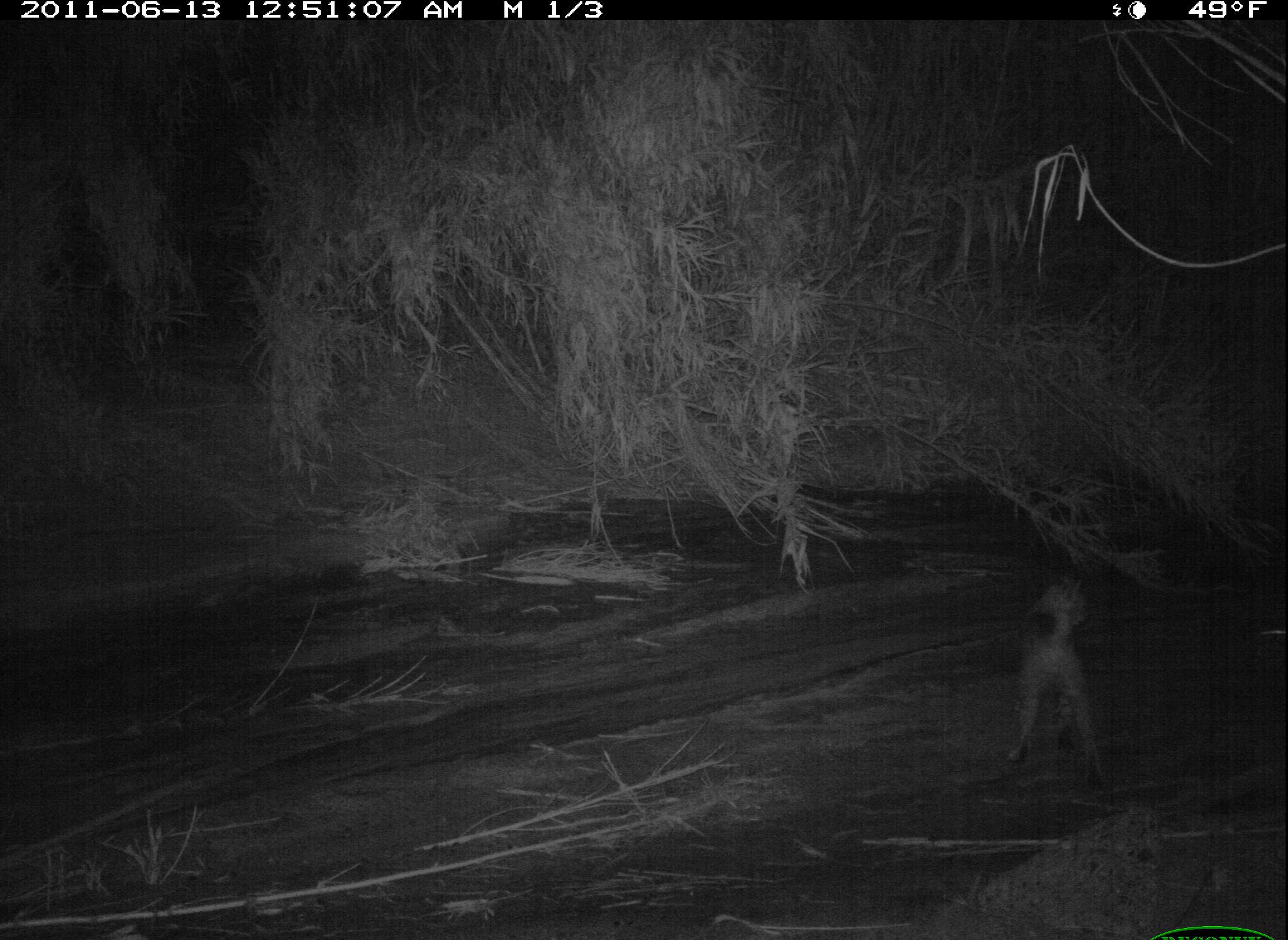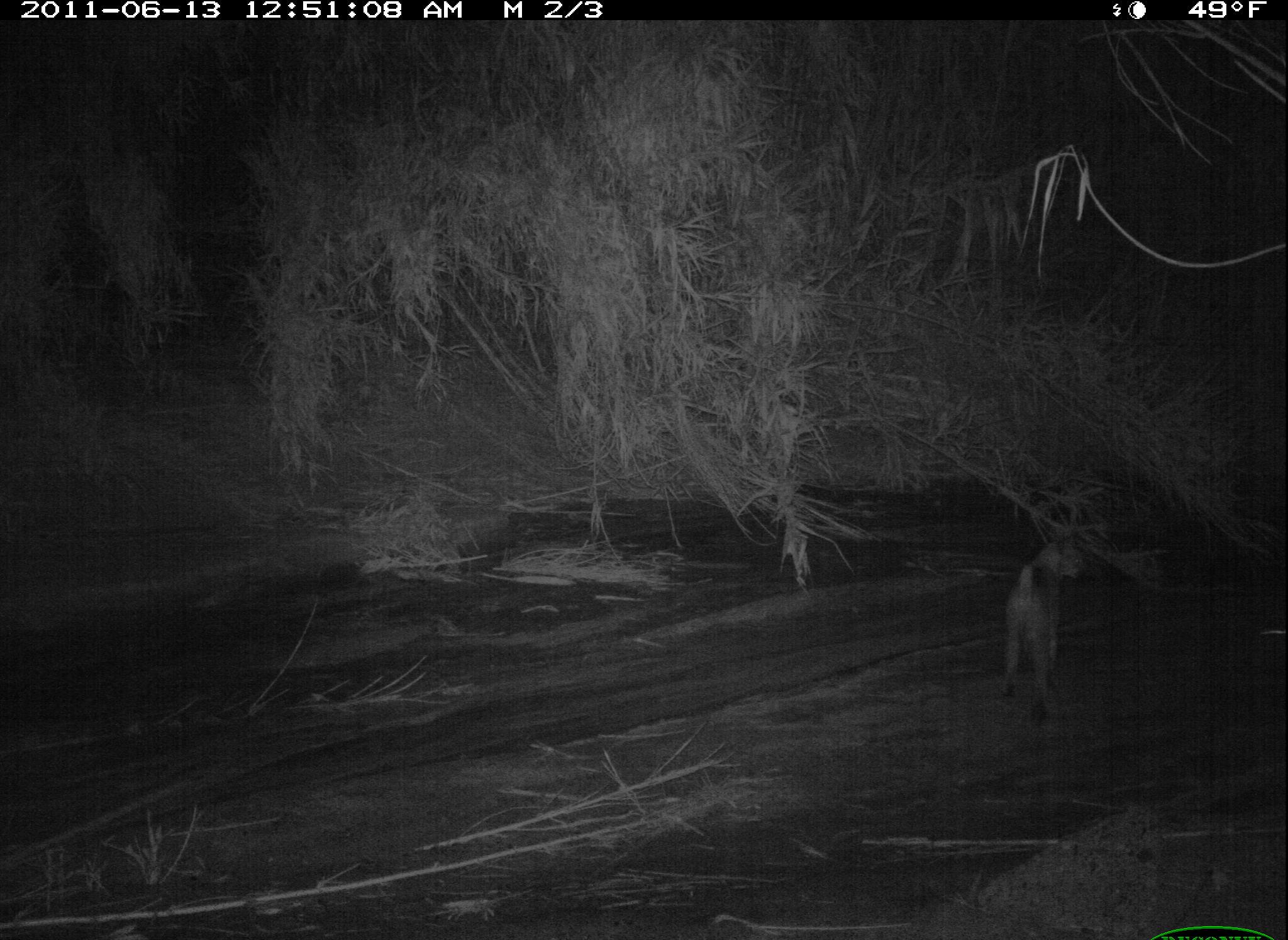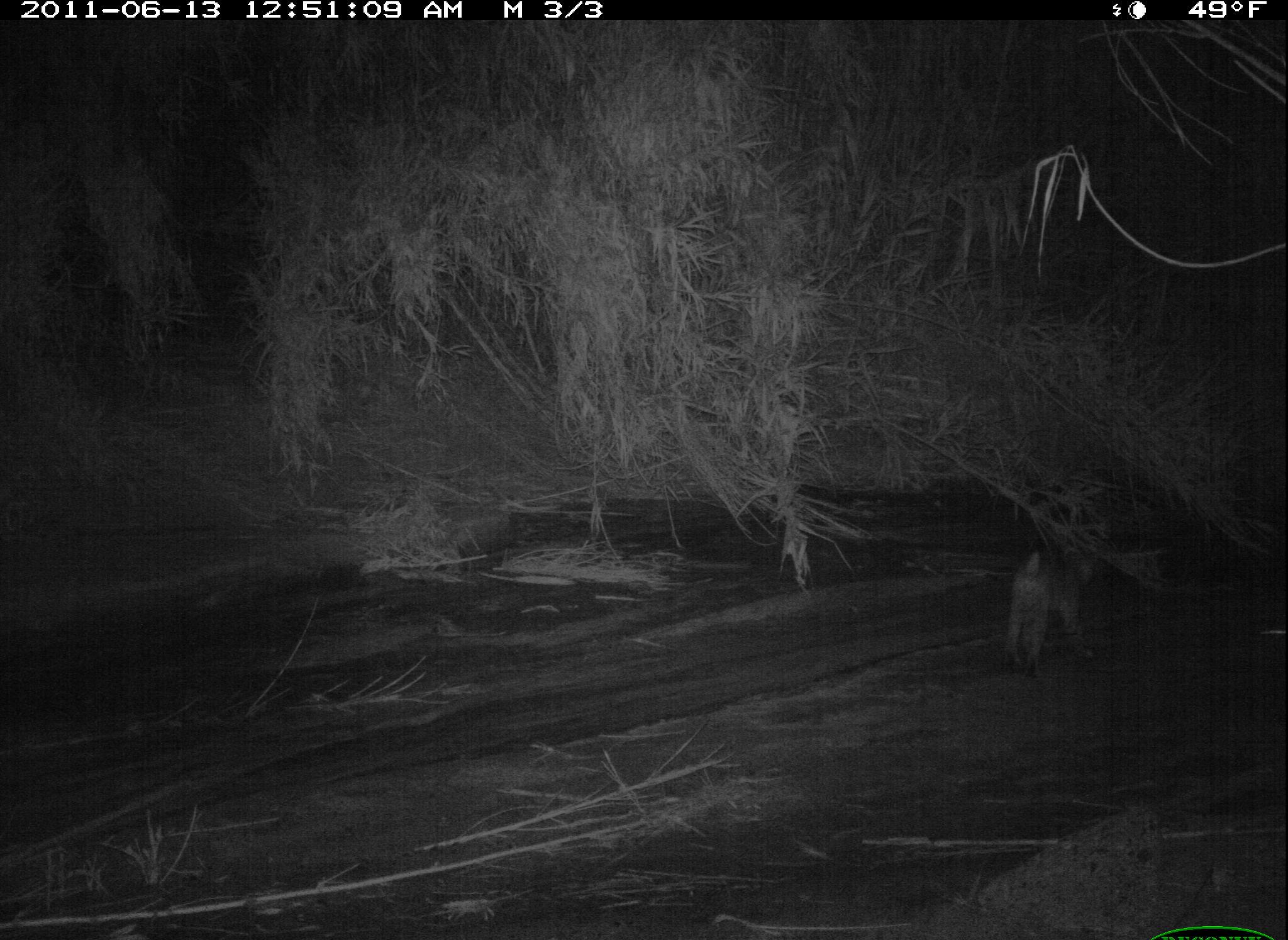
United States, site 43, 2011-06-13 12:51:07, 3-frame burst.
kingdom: Animalia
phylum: Chordata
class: Mammalia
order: Carnivora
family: Felidae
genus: Lynx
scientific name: Lynx rufus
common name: bobcat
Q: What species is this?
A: Bobcat (Lynx rufus).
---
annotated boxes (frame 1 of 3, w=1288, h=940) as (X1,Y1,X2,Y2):
bobcat: (1000,565,1130,821)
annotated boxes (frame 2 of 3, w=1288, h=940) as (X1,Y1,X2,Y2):
bobcat: (977,519,1104,738)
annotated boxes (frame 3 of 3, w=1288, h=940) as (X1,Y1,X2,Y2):
bobcat: (963,523,1119,681)